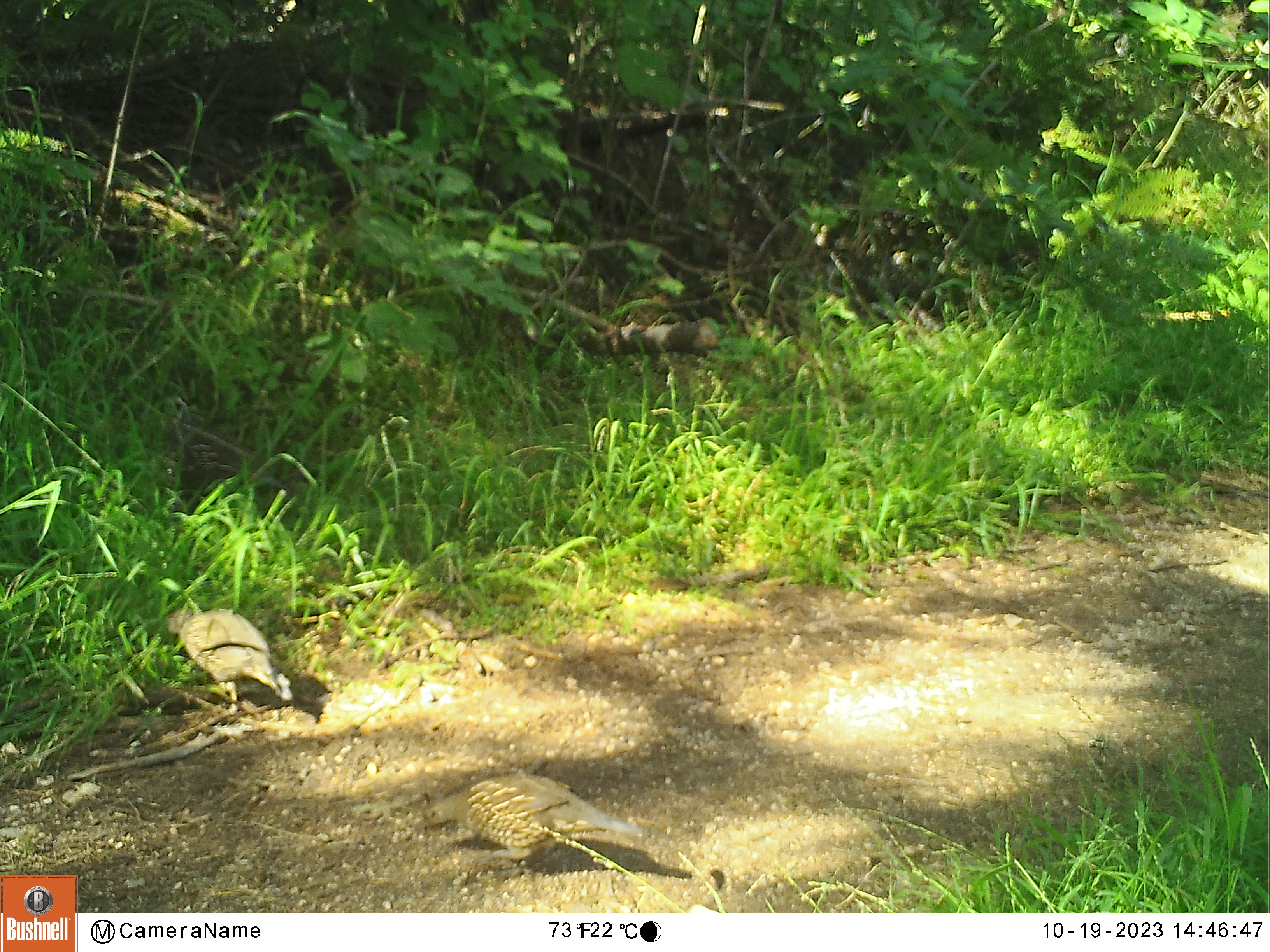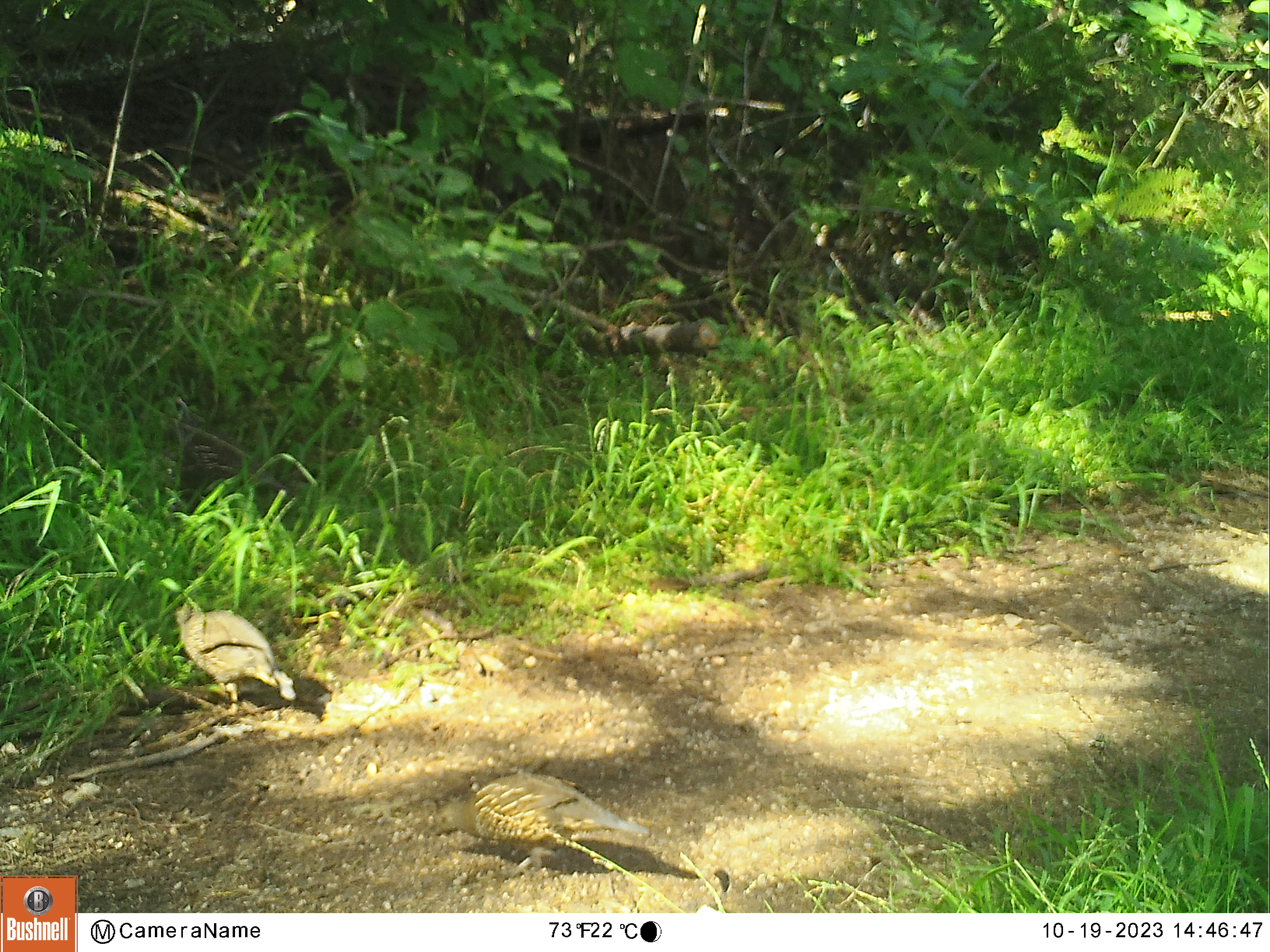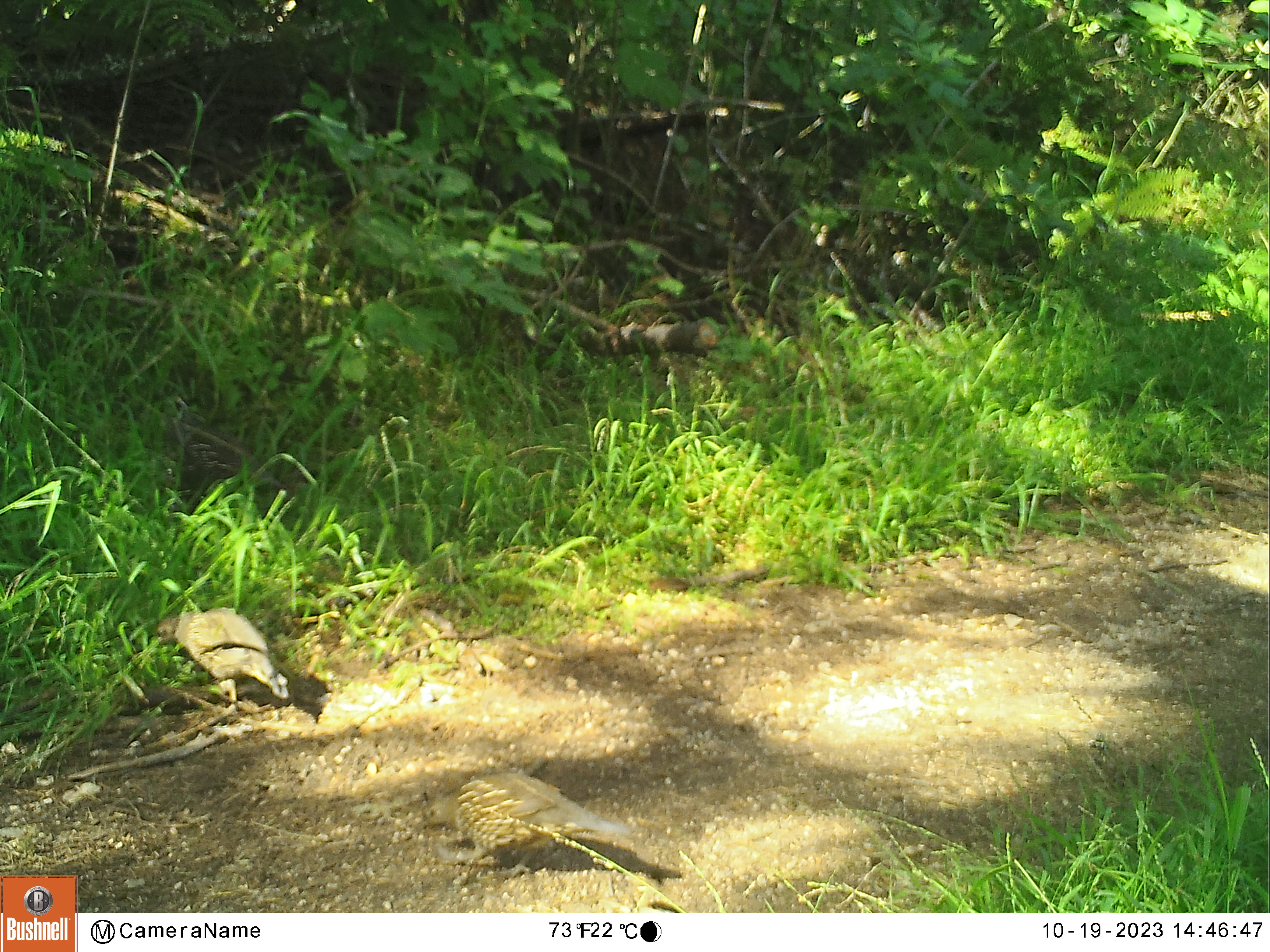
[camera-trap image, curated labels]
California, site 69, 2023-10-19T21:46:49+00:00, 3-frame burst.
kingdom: Animalia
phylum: Chordata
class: Aves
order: Galliformes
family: Odontophoridae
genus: Callipepla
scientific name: Callipepla californica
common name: california quail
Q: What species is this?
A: California quail (Callipepla californica).